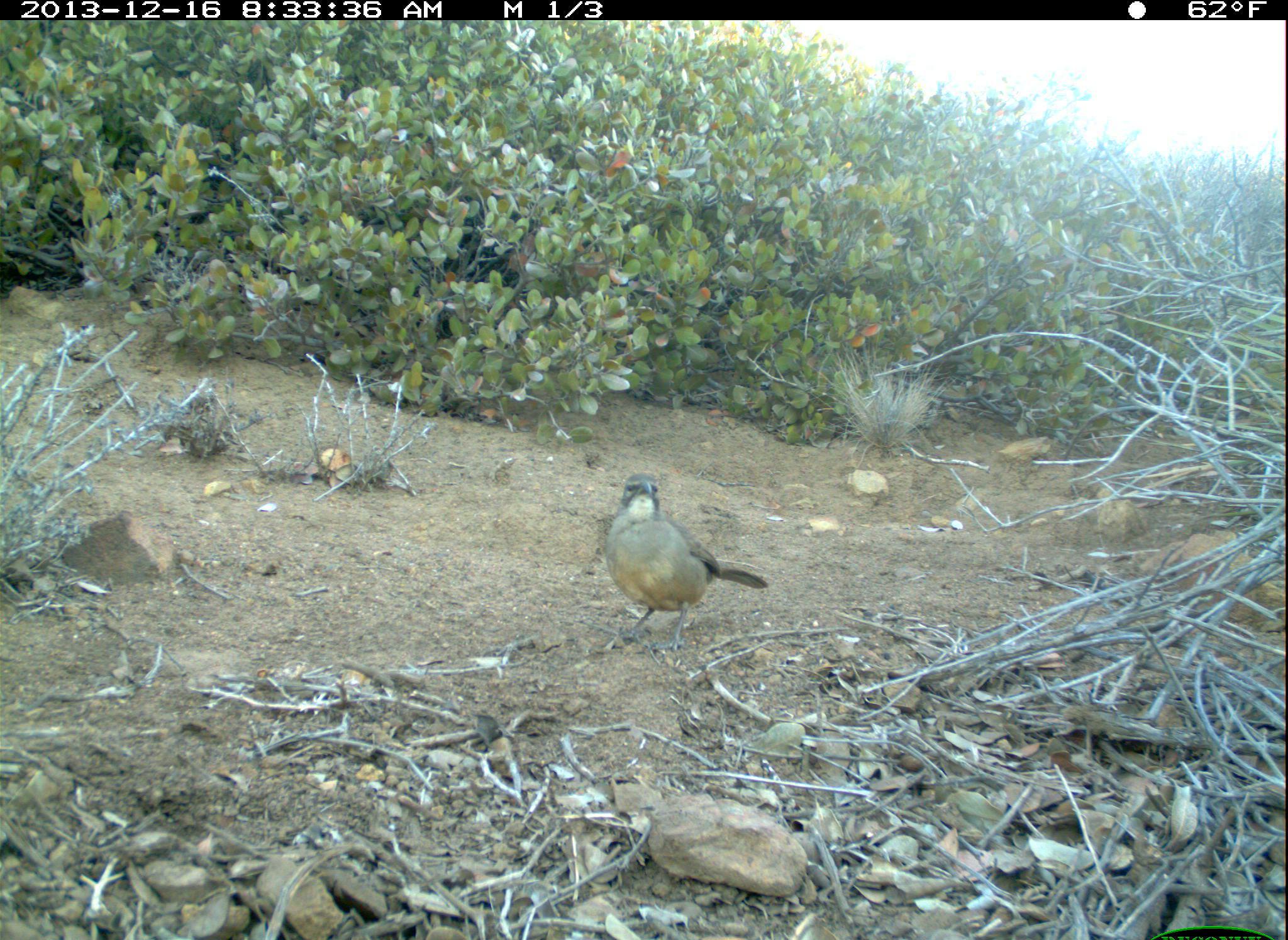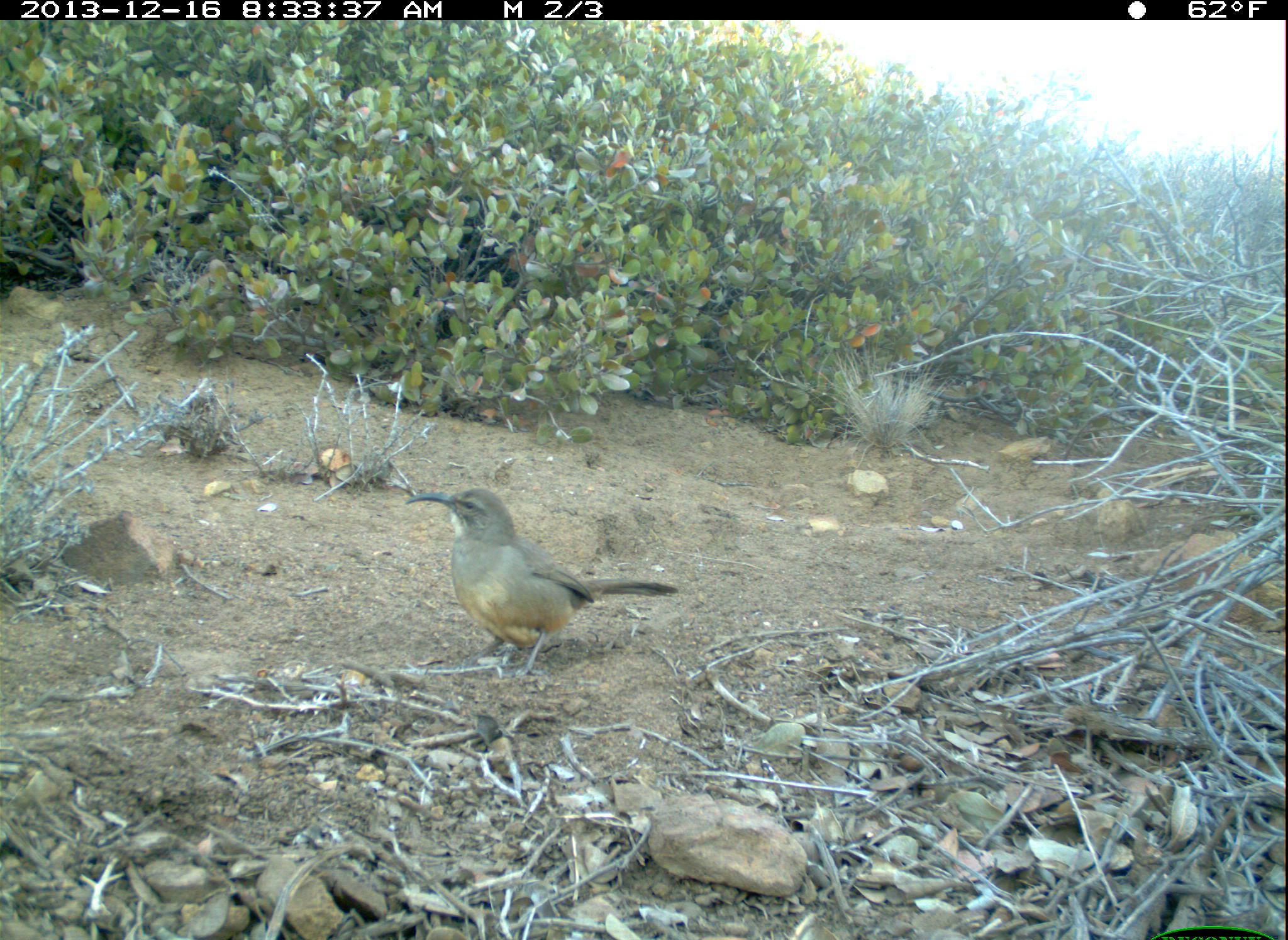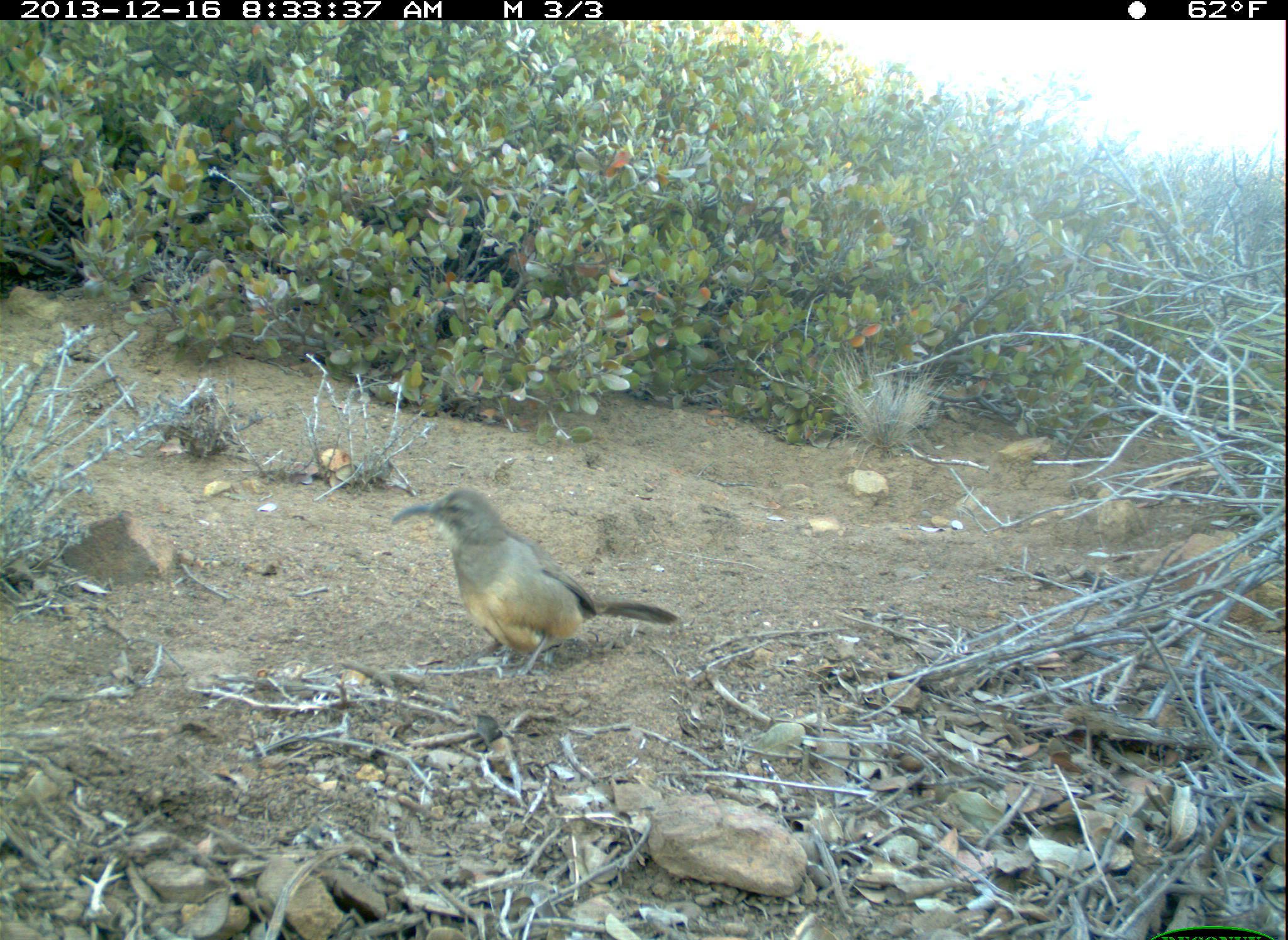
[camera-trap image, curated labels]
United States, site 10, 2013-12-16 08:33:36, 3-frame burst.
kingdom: Animalia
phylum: Chordata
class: Aves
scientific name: Aves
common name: bird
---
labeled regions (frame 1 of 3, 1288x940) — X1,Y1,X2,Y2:
bird: 603,472,770,652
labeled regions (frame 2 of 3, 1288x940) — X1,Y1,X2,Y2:
bird: 404,485,677,680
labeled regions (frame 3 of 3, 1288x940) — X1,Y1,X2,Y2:
bird: 389,488,678,678